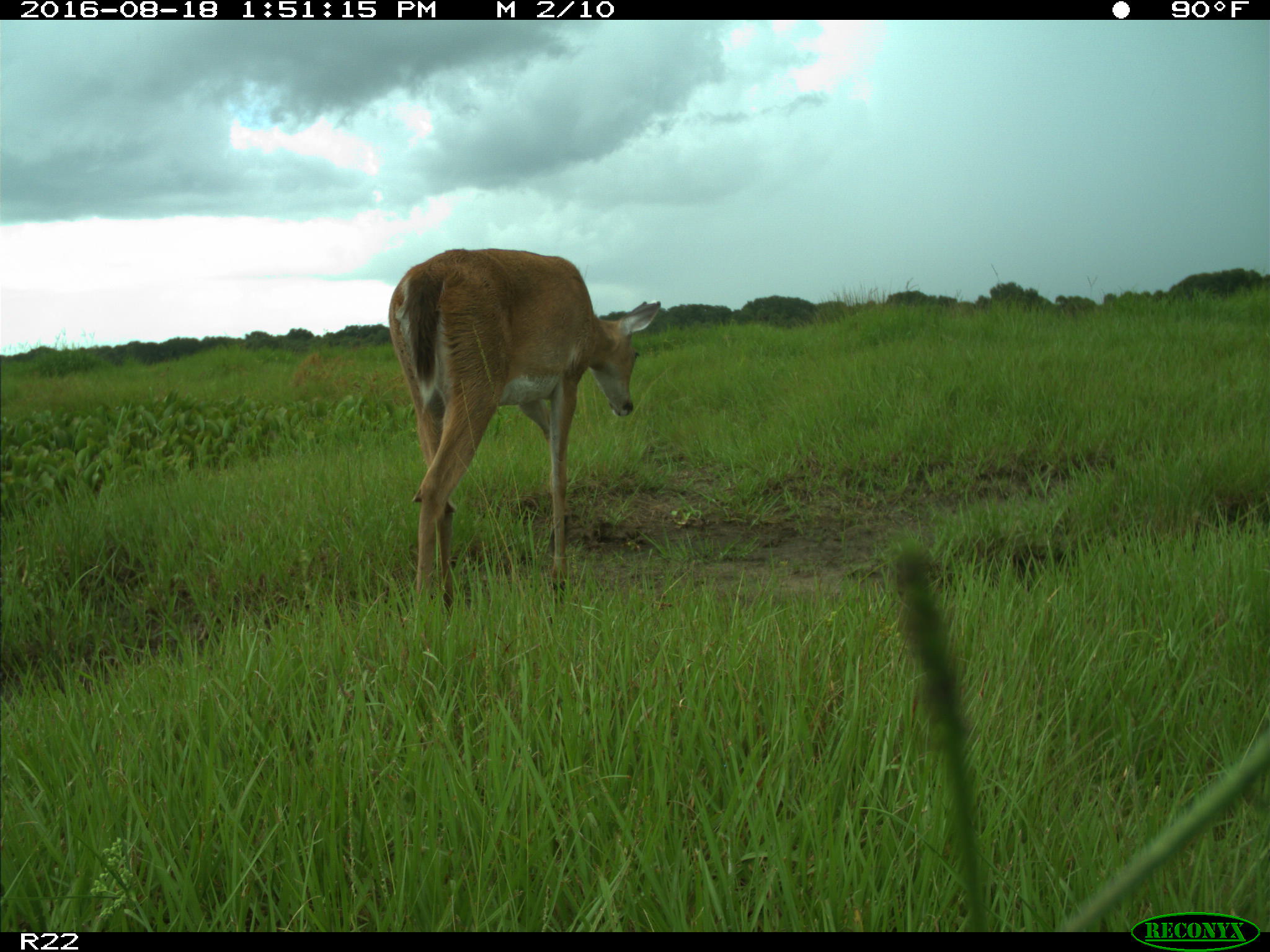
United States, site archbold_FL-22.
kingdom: Animalia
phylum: Chordata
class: Mammalia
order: Artiodactyla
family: Cervidae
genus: Odocoileus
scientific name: Odocoileus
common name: deer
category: unidentified deer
Unidentified deer (deer) (Odocoileus).